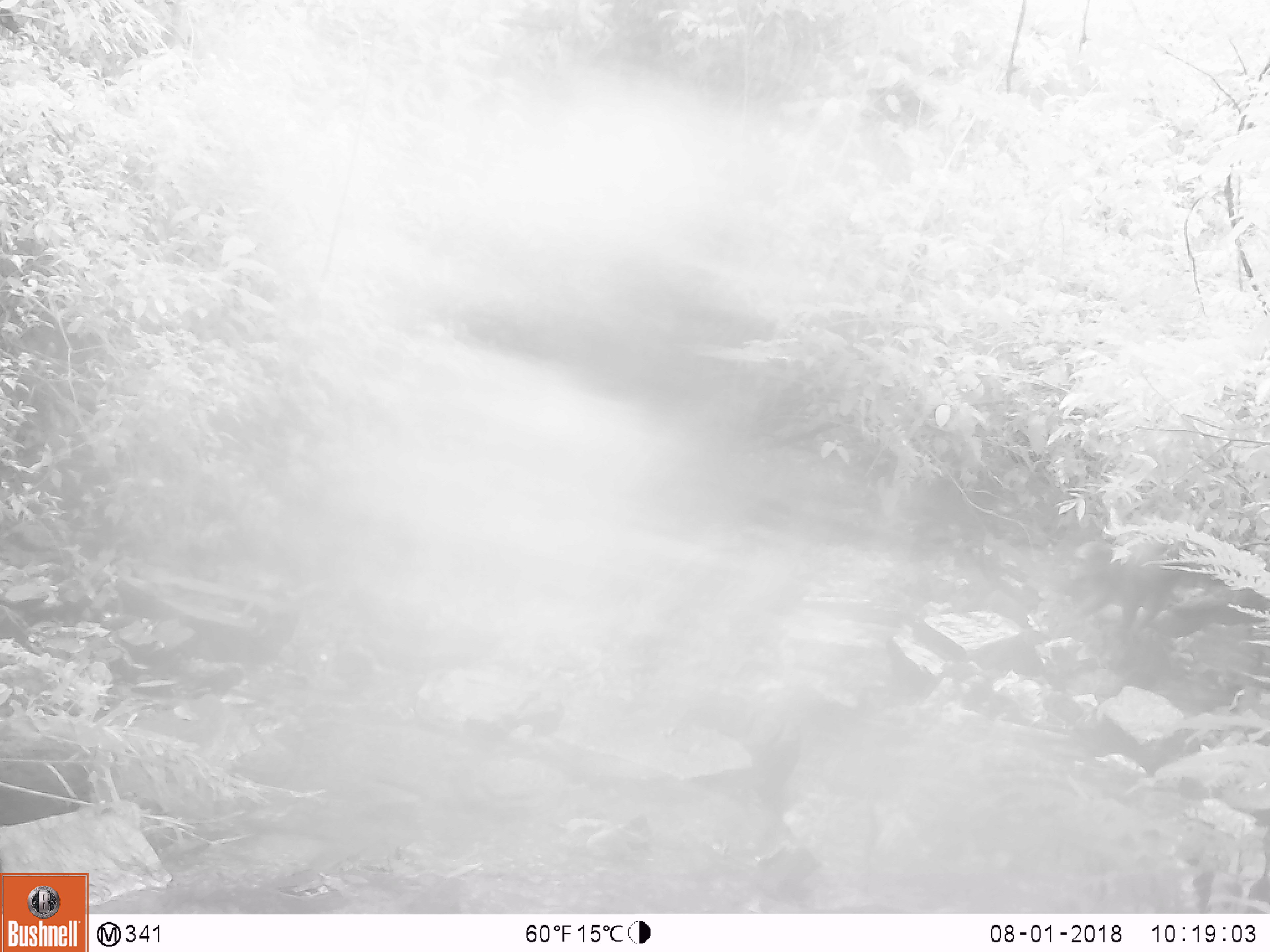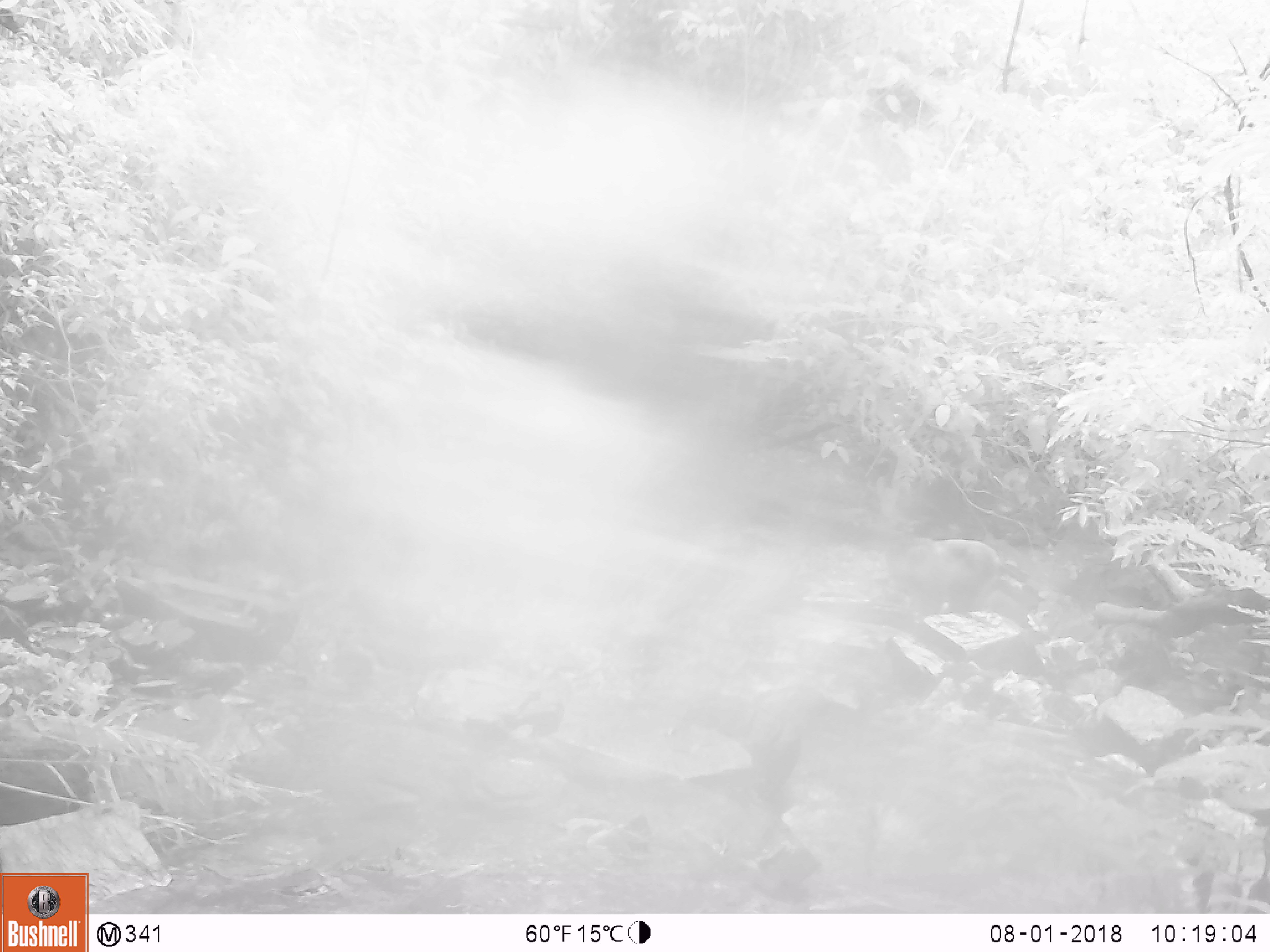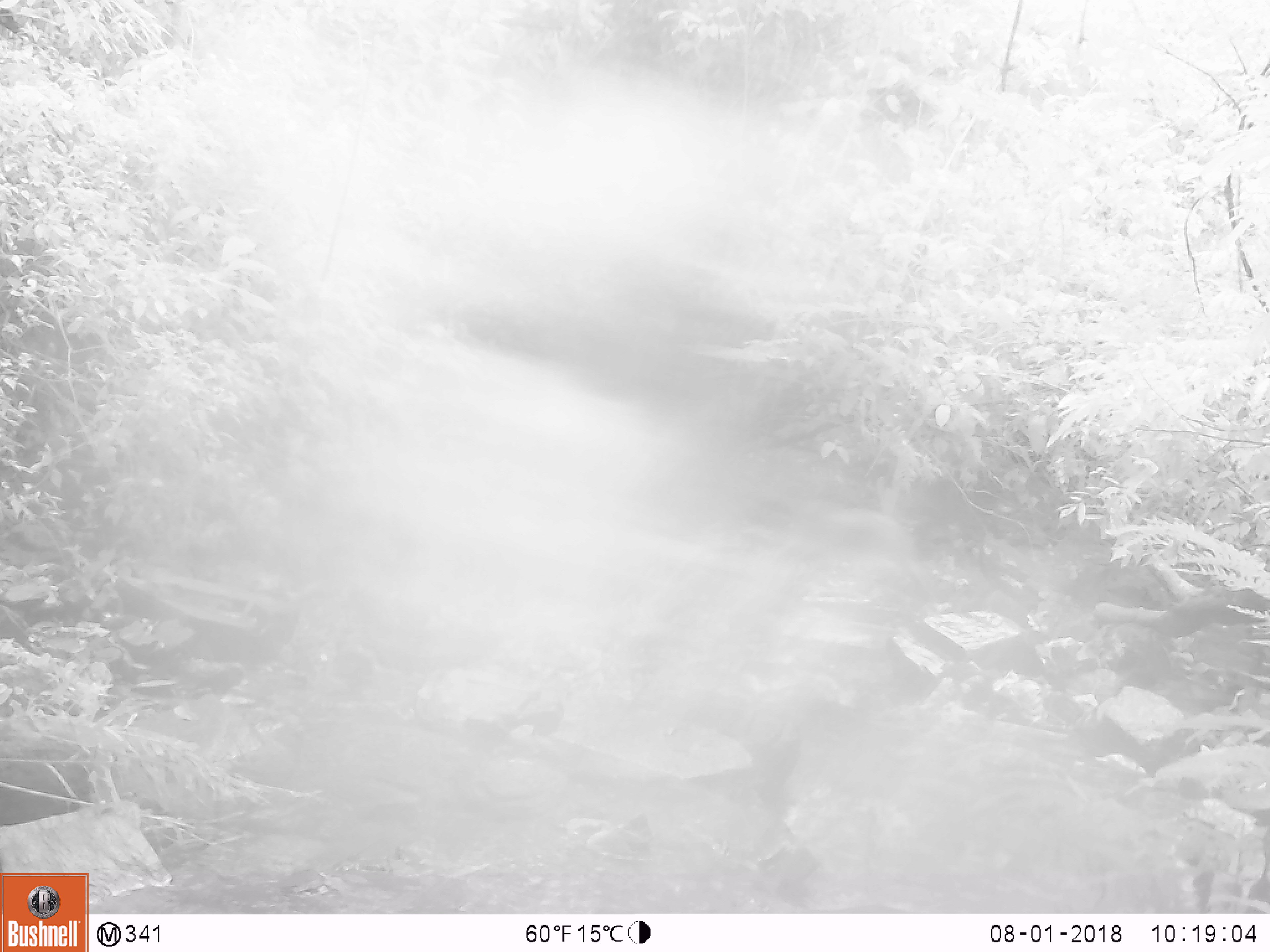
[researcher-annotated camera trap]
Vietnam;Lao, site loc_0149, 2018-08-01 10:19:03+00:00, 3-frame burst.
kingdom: Animalia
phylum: Chordata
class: Mammalia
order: Primates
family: Cercopithecidae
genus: Macaca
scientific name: Macaca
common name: macaque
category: unidentified macaque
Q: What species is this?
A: Unidentified macaque (macaque) (Macaca).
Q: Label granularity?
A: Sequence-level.